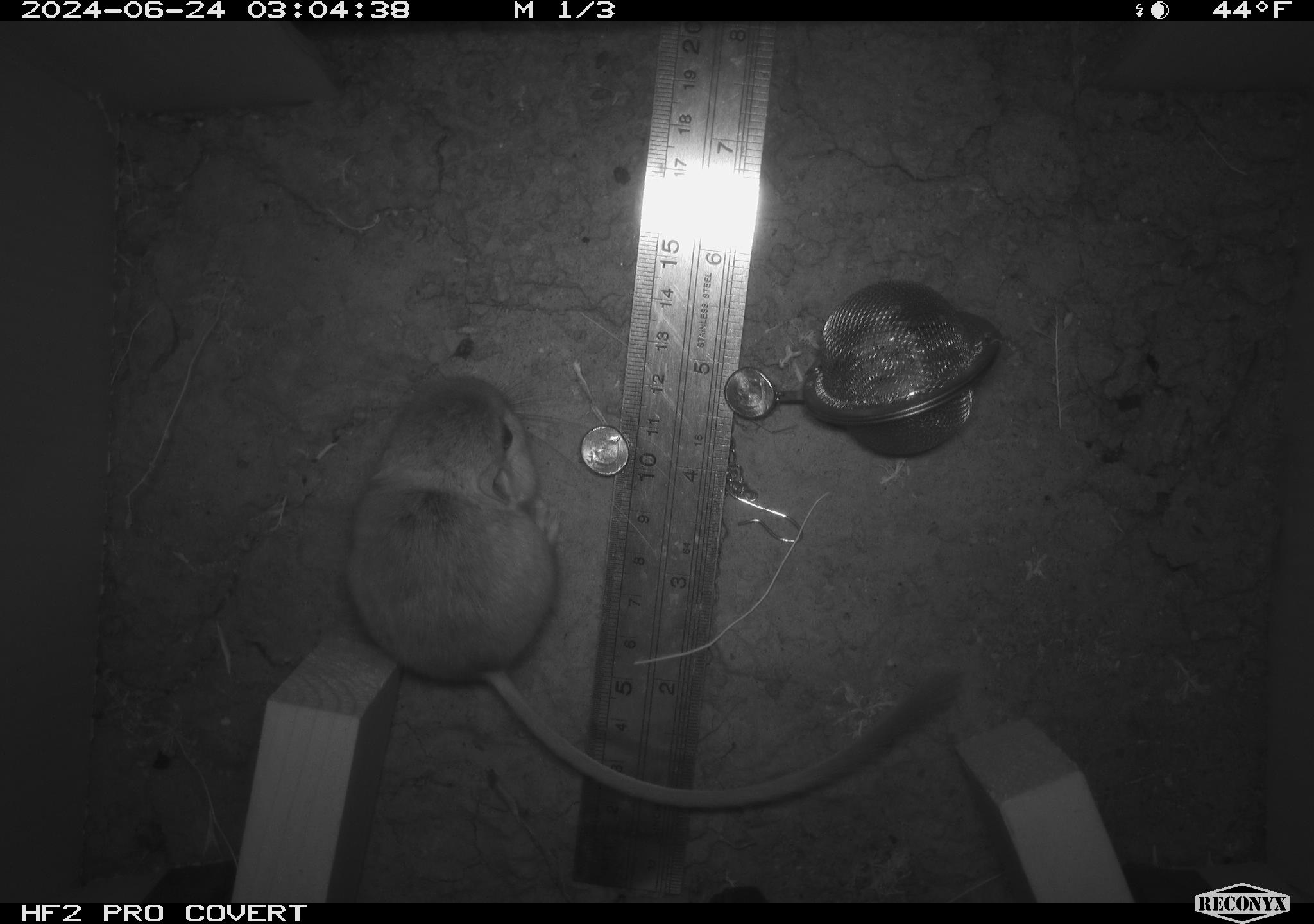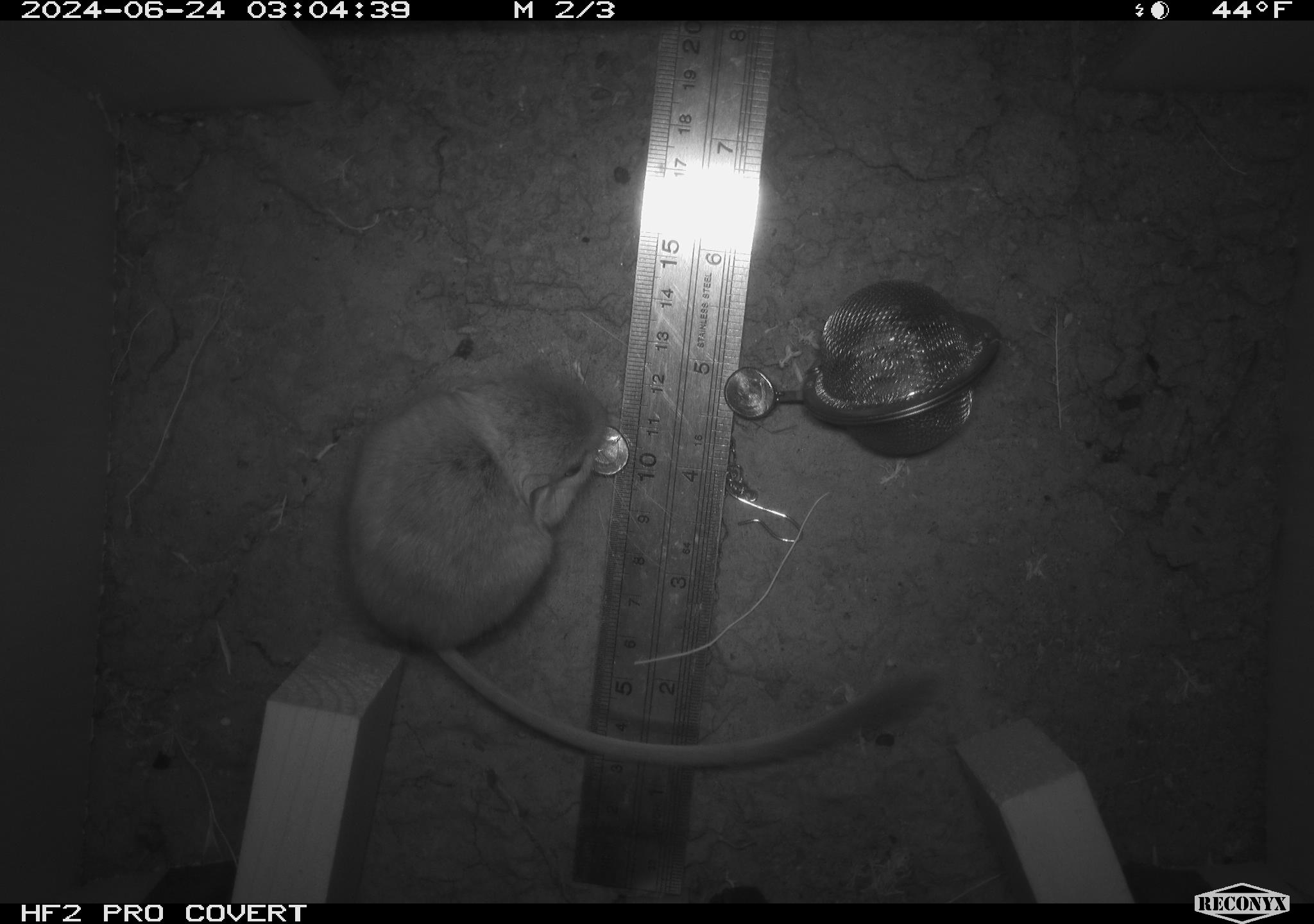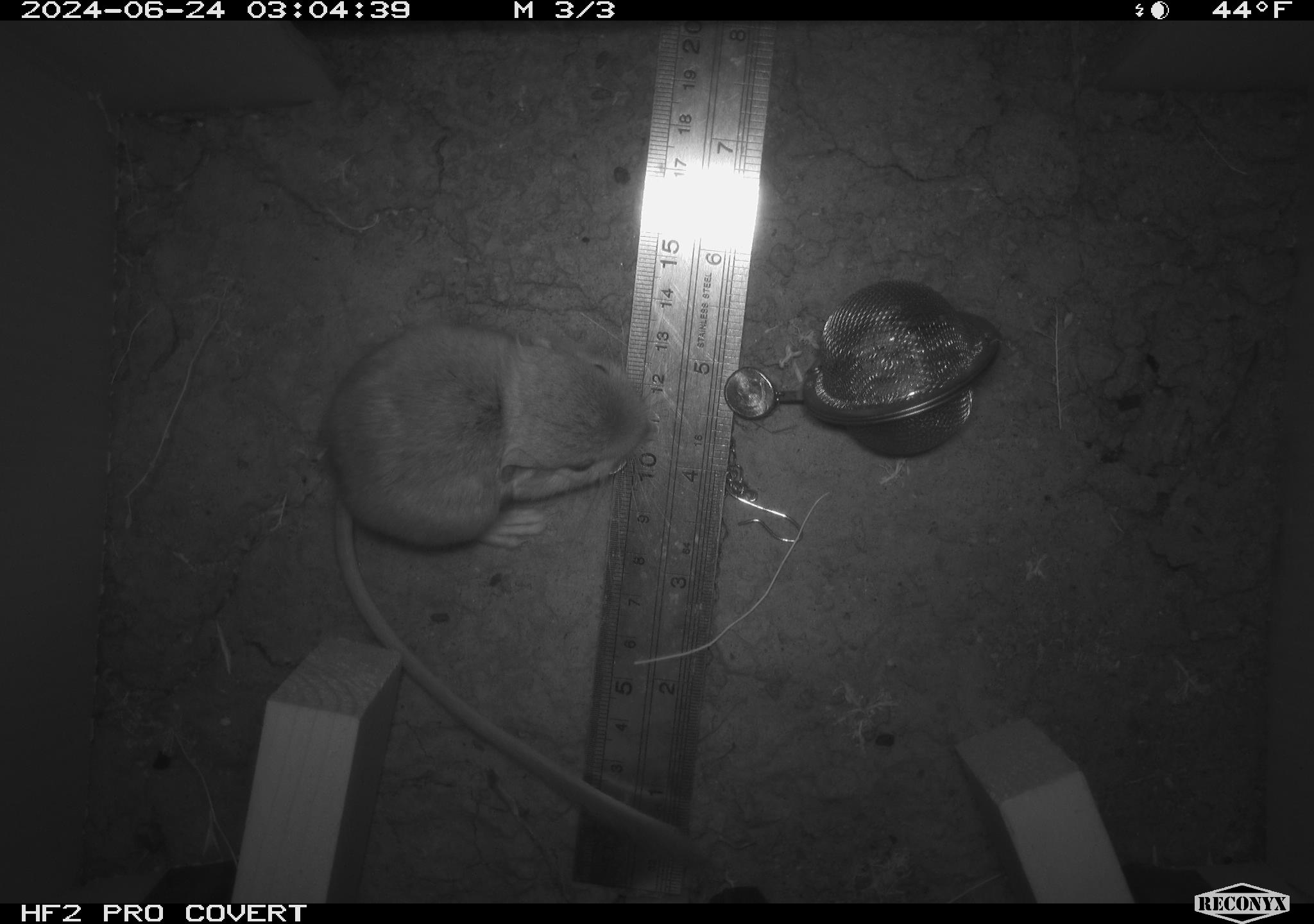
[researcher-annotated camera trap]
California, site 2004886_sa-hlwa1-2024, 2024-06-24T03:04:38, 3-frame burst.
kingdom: Animalia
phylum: Chordata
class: Mammalia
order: Rodentia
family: Heteromyidae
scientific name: Heteromyidae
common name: kangaroo rats and pocket mice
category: heteromyidae family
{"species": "heteromyidae family (kangaroo rats and pocket mice) (Heteromyidae)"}